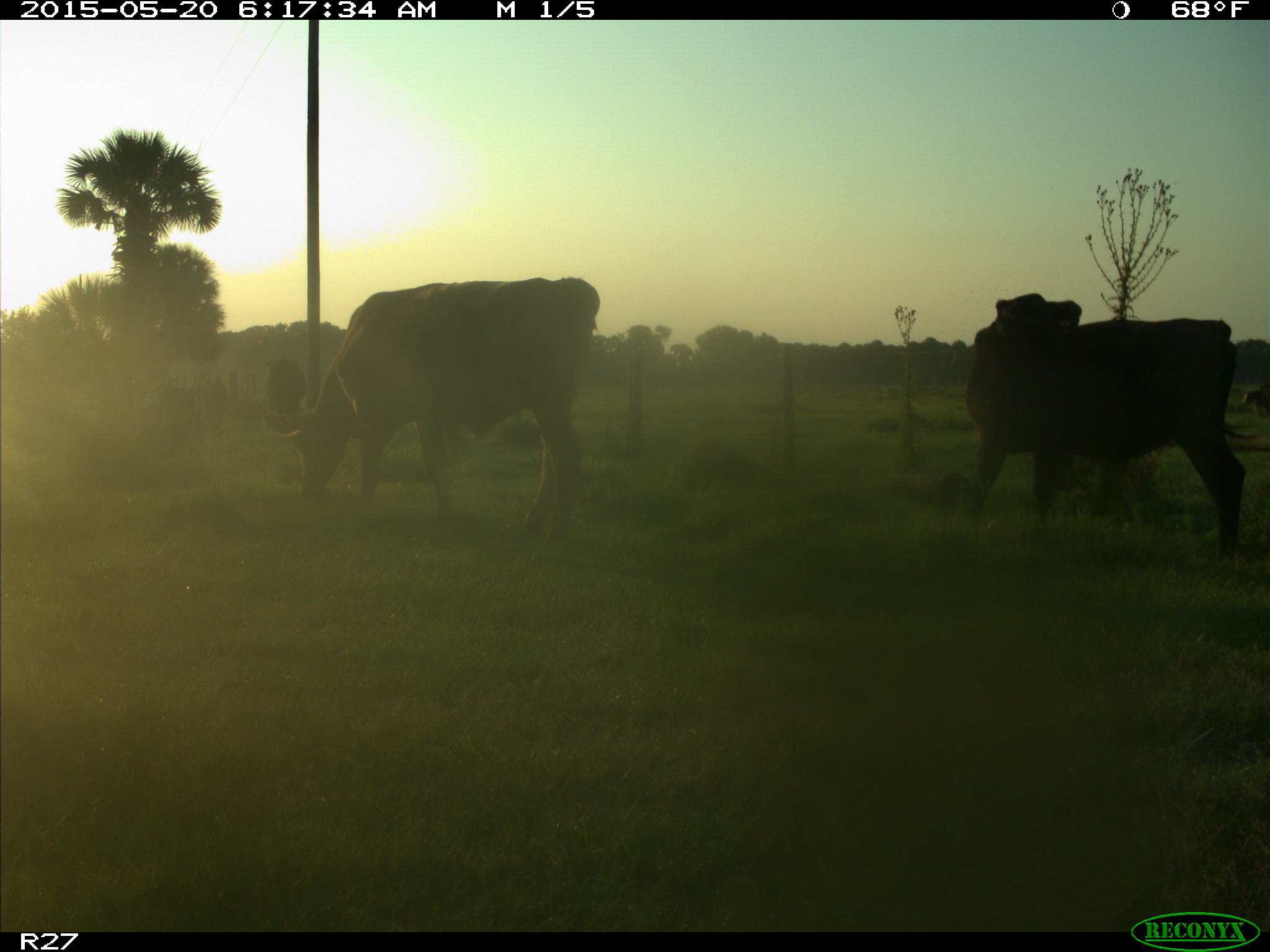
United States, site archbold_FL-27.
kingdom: Animalia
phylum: Chordata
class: Mammalia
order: Artiodactyla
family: Bovidae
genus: Bos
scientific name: Bos taurus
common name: domestic cow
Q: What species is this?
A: Bos taurus (domestic cow).